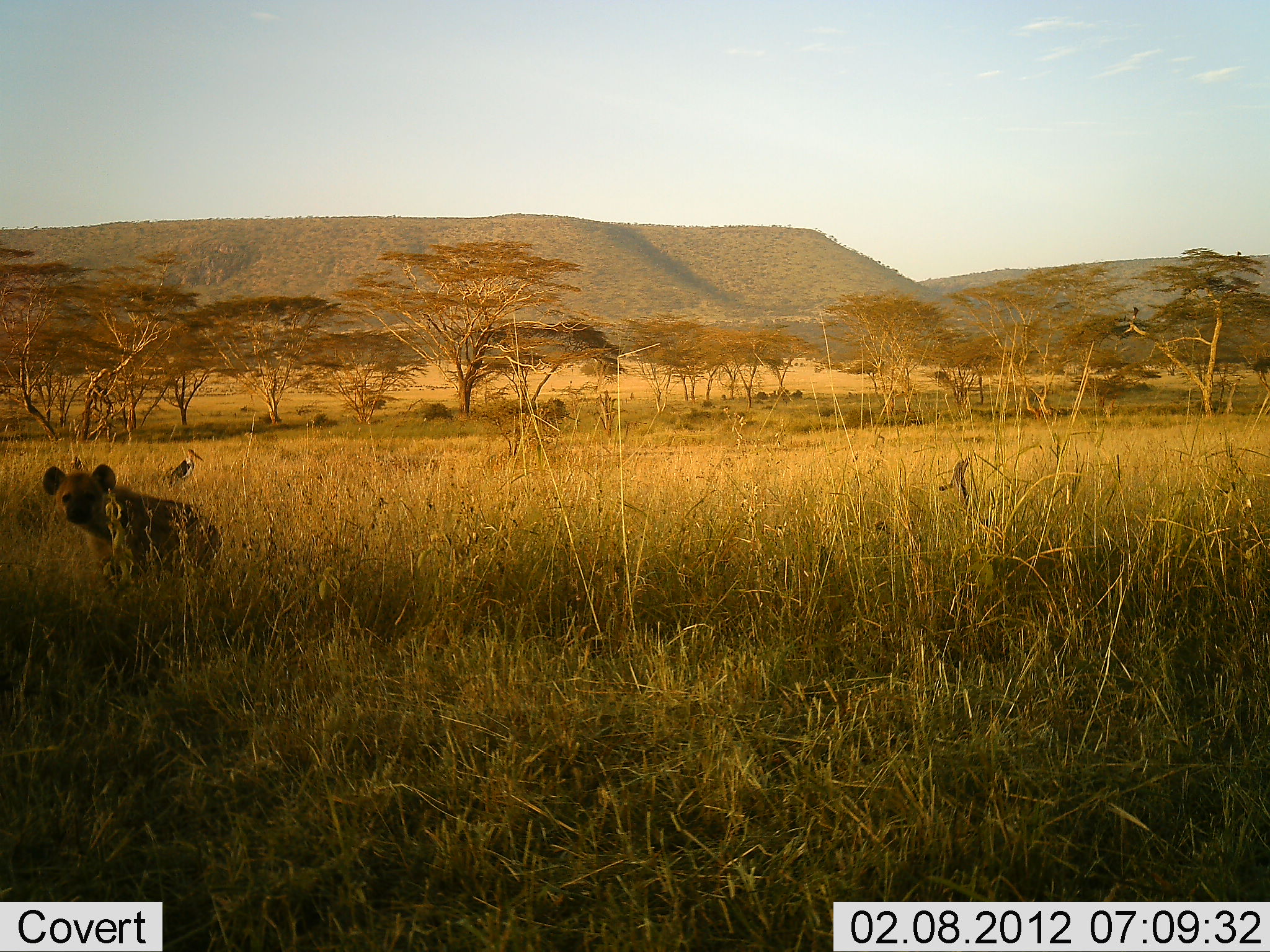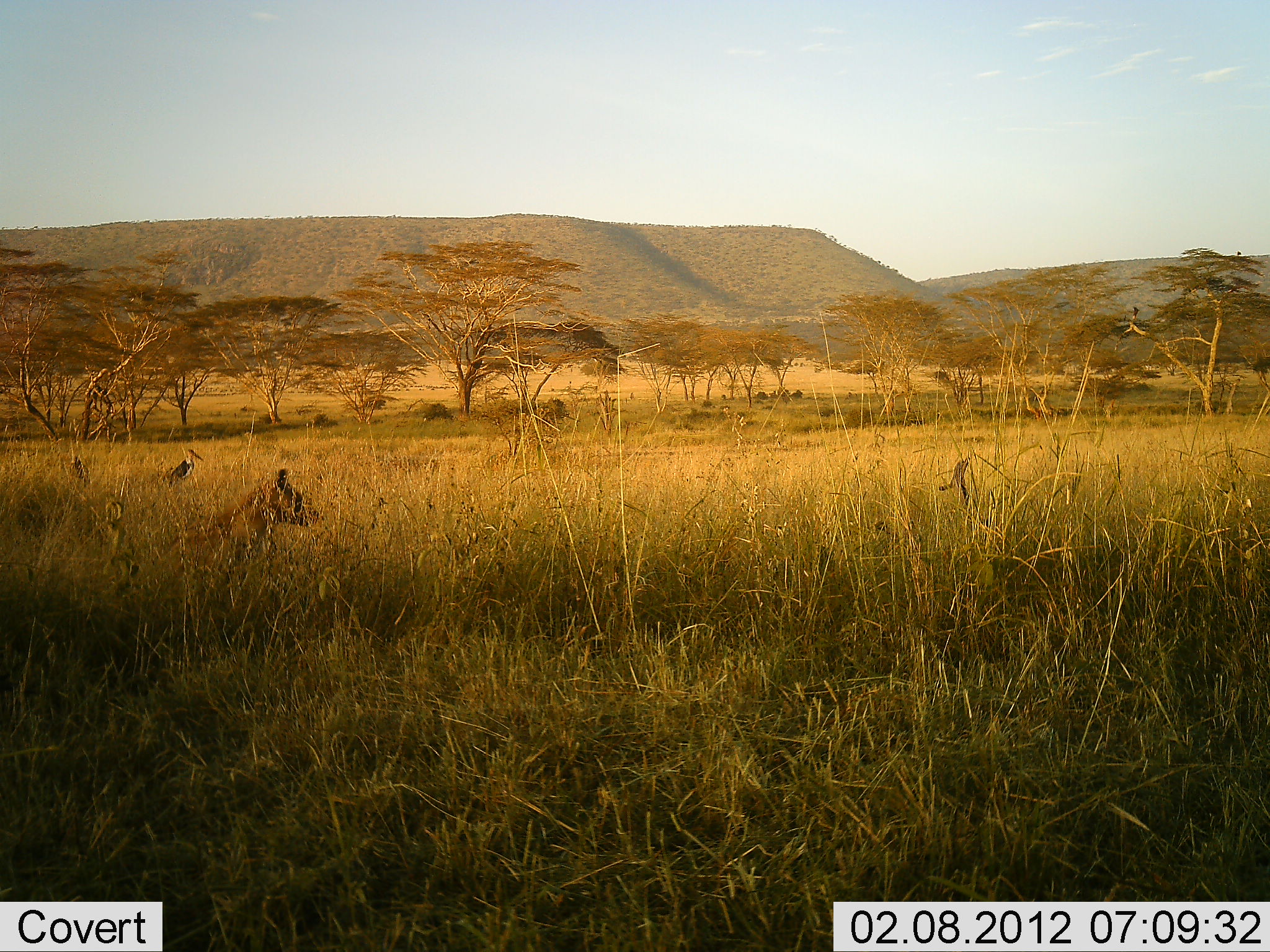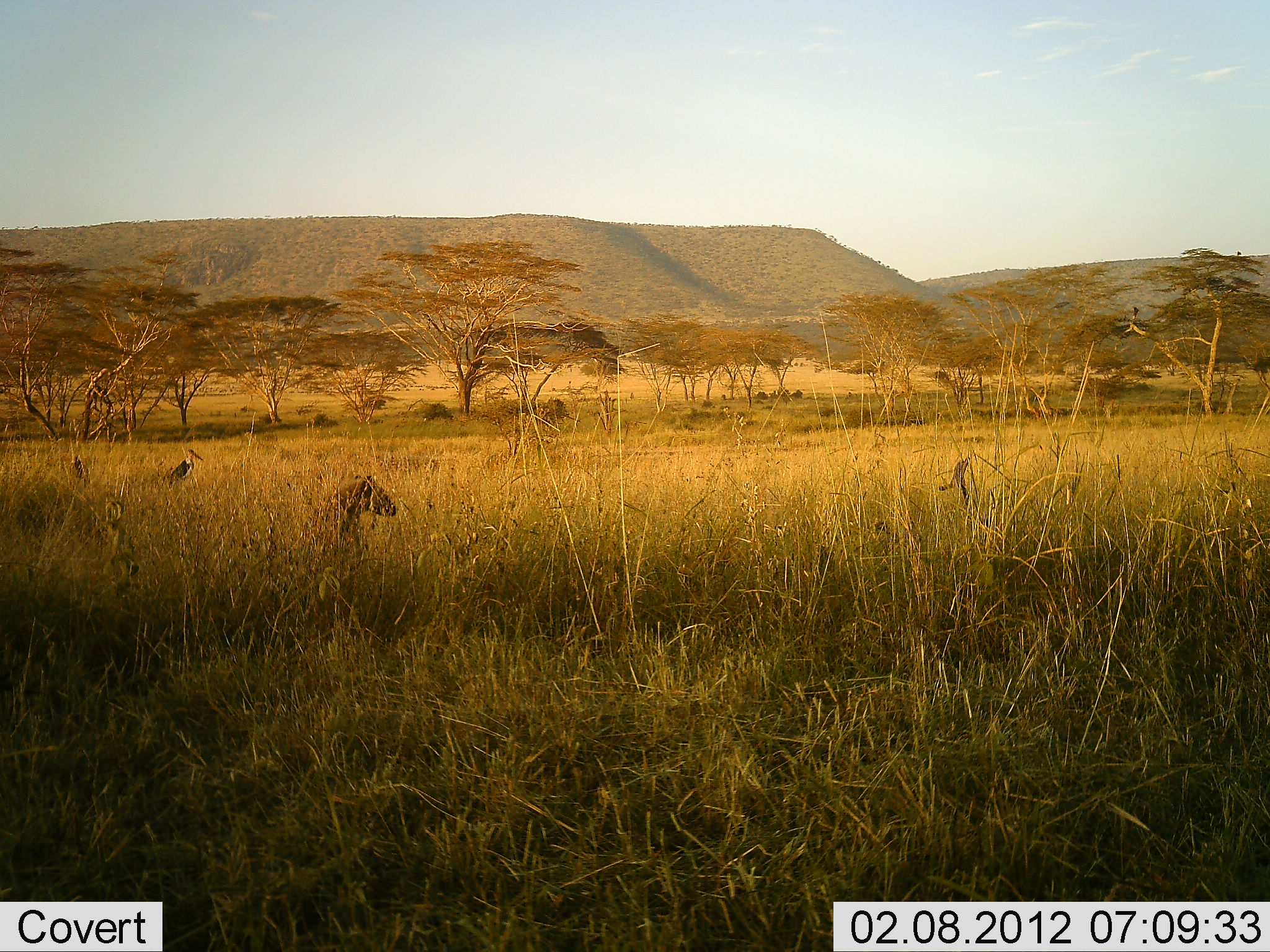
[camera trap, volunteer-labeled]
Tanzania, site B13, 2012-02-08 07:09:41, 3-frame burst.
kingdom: Animalia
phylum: Chordata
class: Mammalia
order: Carnivora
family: Hyaenidae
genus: Crocuta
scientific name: Crocuta crocuta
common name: spotted hyena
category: hyenaspotted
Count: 1.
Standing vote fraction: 7%.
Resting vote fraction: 4%.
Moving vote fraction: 89%.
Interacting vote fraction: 0%.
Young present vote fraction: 0%.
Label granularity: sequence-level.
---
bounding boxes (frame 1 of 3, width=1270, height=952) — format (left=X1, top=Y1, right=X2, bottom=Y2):
animal: (left=41, top=463, right=222, bottom=589); (left=170, top=449, right=205, bottom=487)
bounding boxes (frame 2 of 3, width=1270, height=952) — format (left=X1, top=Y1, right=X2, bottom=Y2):
animal: (left=148, top=469, right=320, bottom=589); (left=159, top=448, right=205, bottom=487)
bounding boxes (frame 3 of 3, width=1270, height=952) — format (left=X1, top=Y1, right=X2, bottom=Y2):
animal: (left=279, top=474, right=396, bottom=567); (left=170, top=447, right=203, bottom=492)